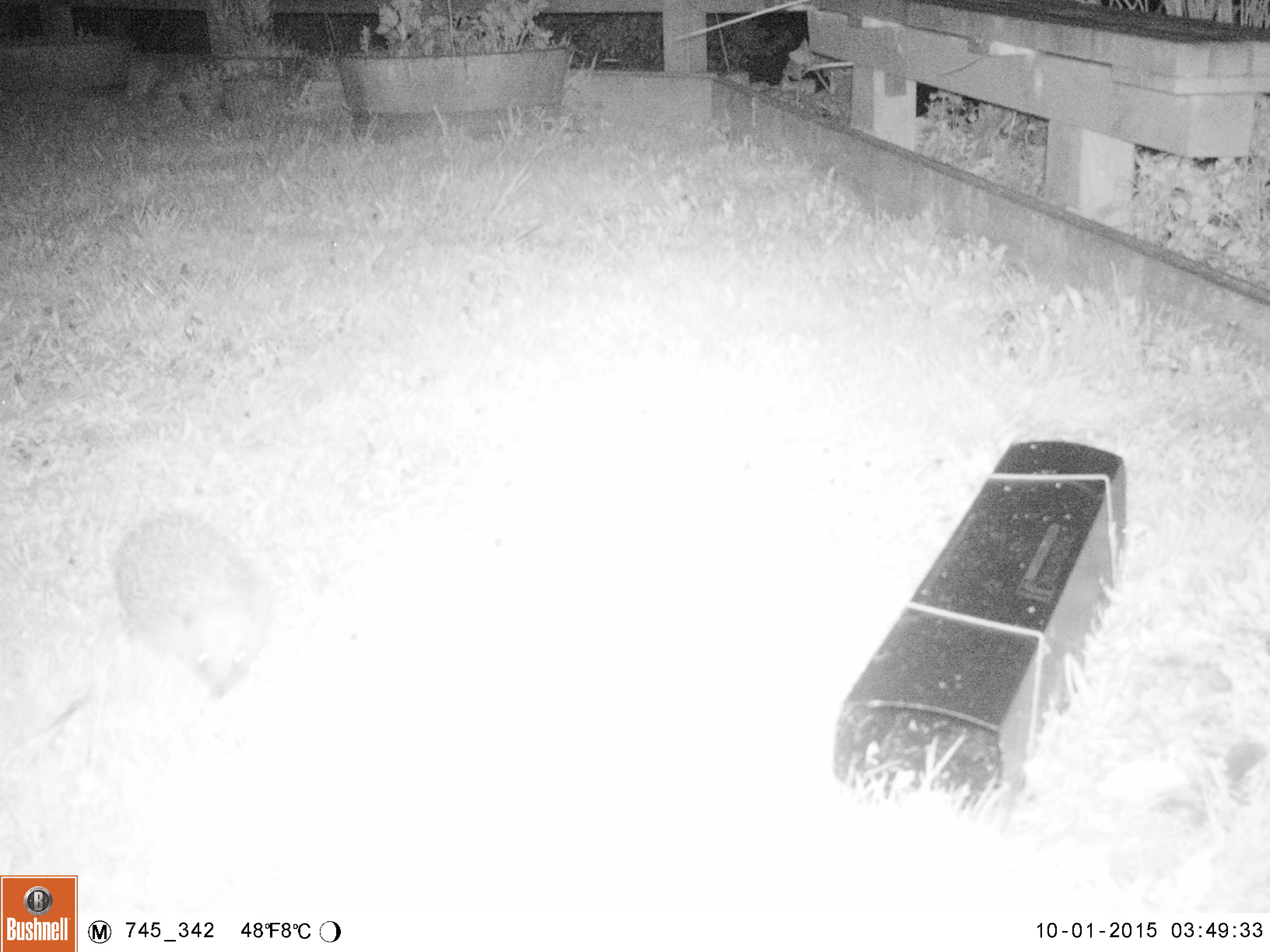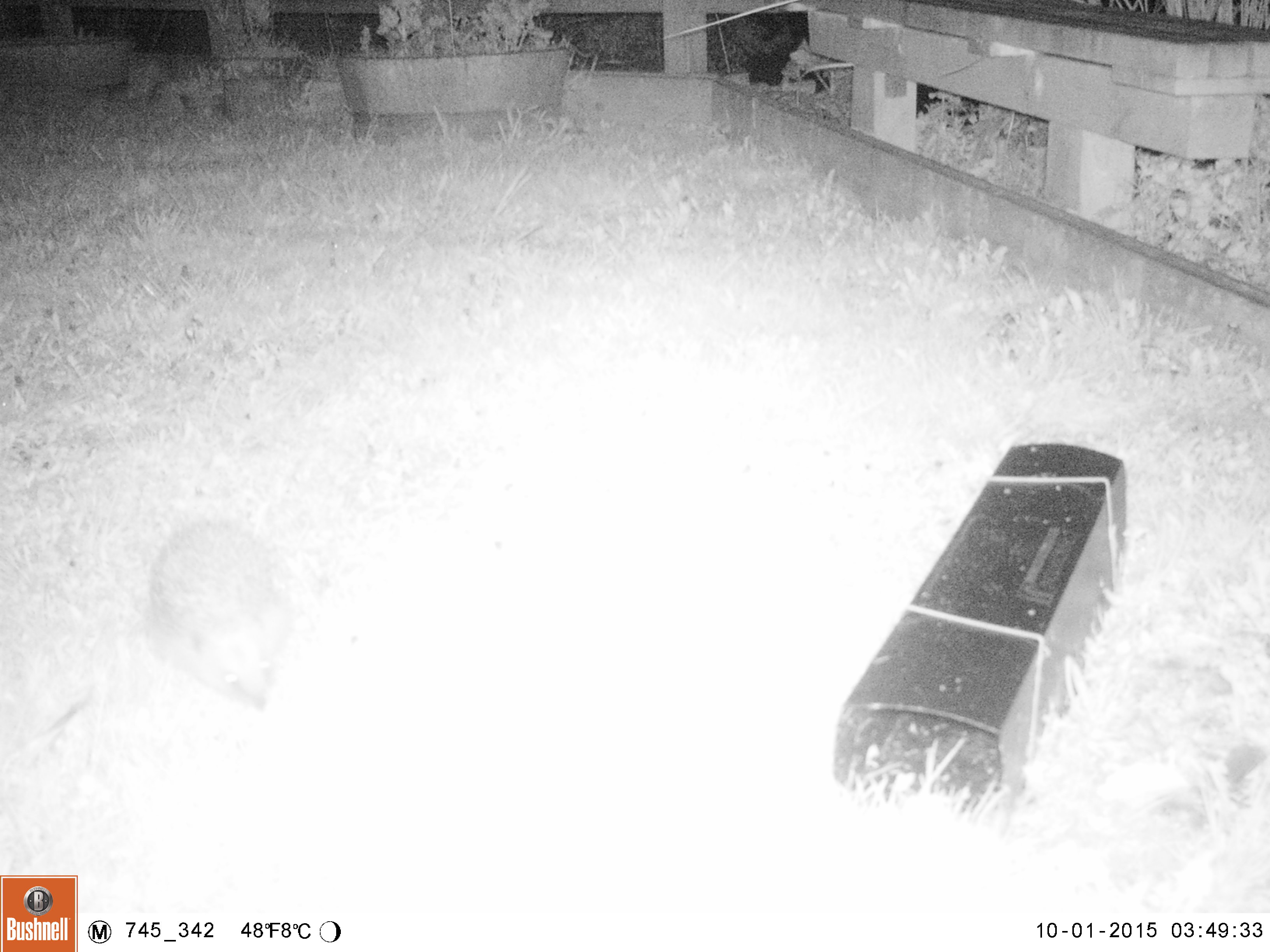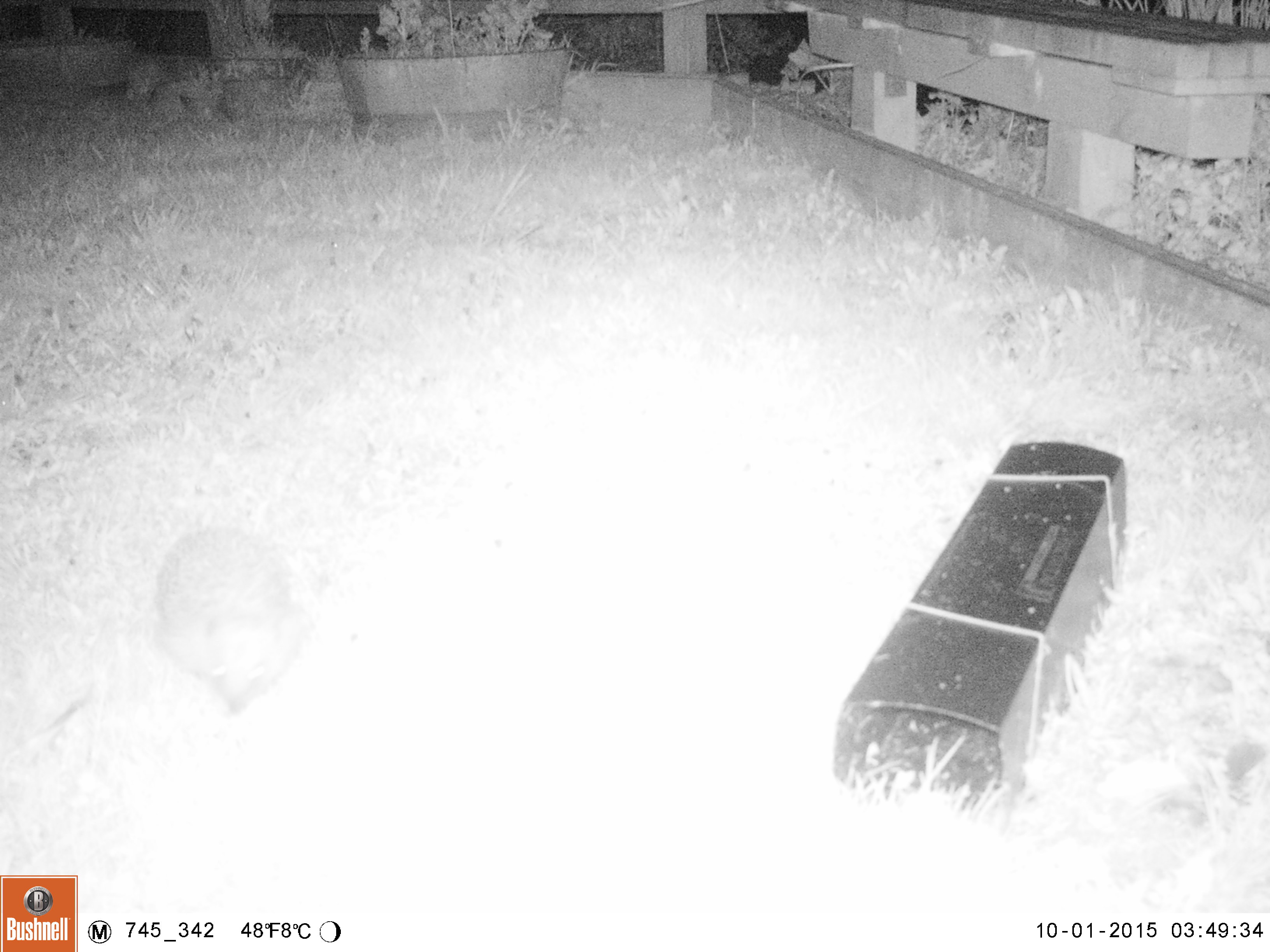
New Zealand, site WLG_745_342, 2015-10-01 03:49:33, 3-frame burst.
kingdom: Animalia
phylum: Chordata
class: Mammalia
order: Eulipotyphla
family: Erinaceidae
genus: Erinaceus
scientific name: Erinaceus europaeus europaeus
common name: european hedgehog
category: hedgehog